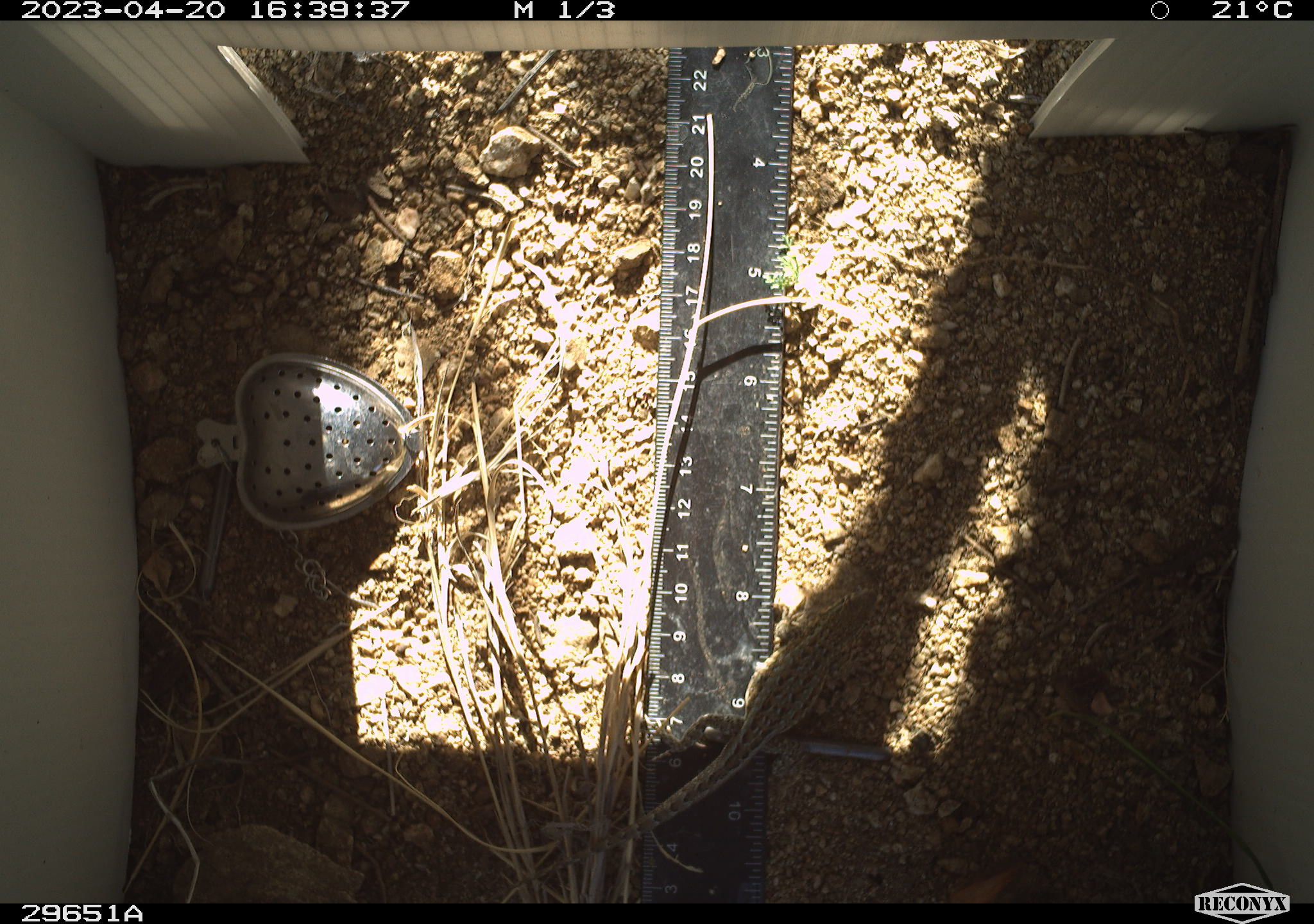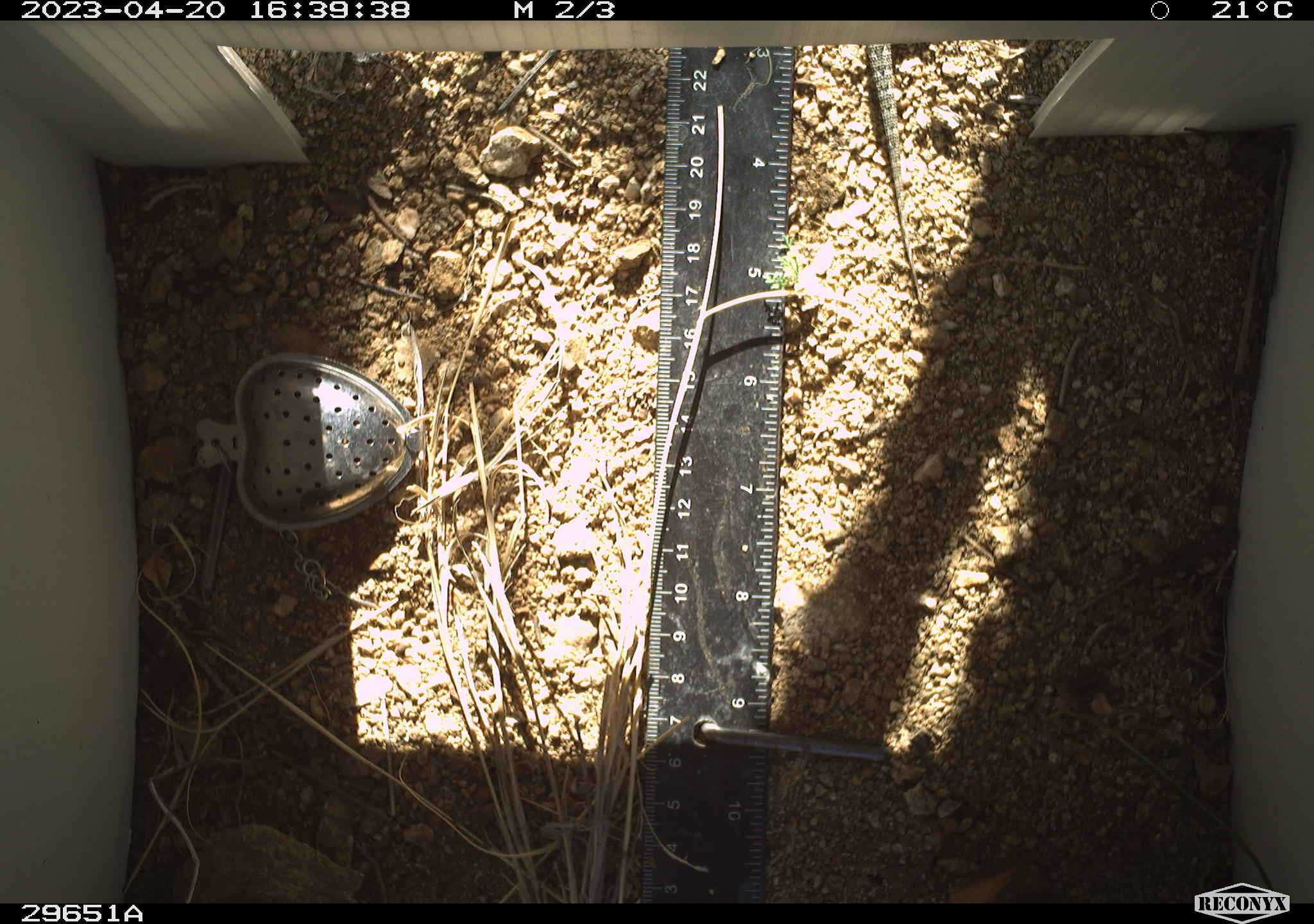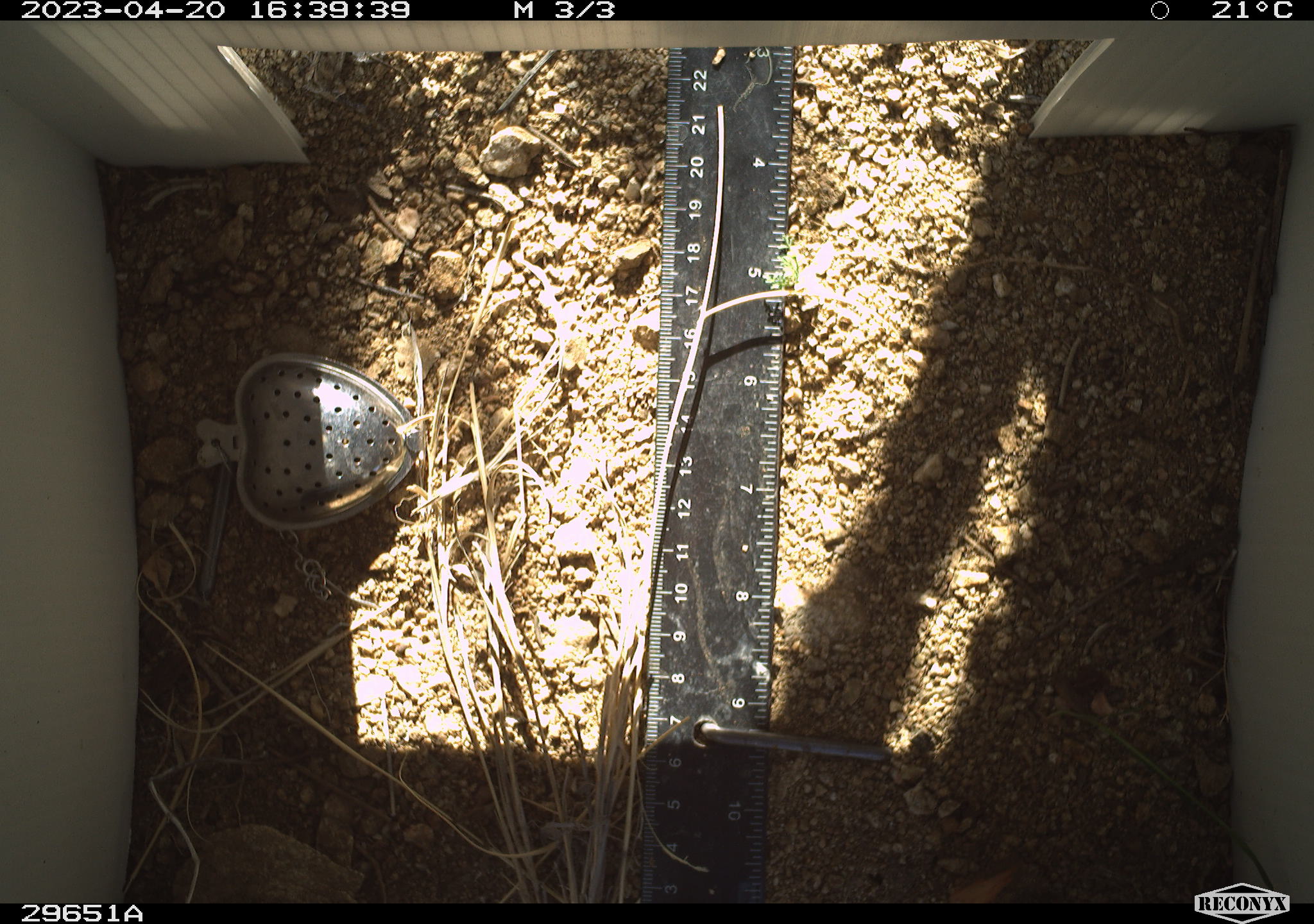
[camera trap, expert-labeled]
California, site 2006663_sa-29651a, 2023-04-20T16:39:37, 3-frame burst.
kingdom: Animalia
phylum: Chordata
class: Reptilia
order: Squamata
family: Phrynosomatidae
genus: Sceloporus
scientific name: Sceloporus graciosus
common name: common sagebrush lizard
Common sagebrush lizard (Sceloporus graciosus).